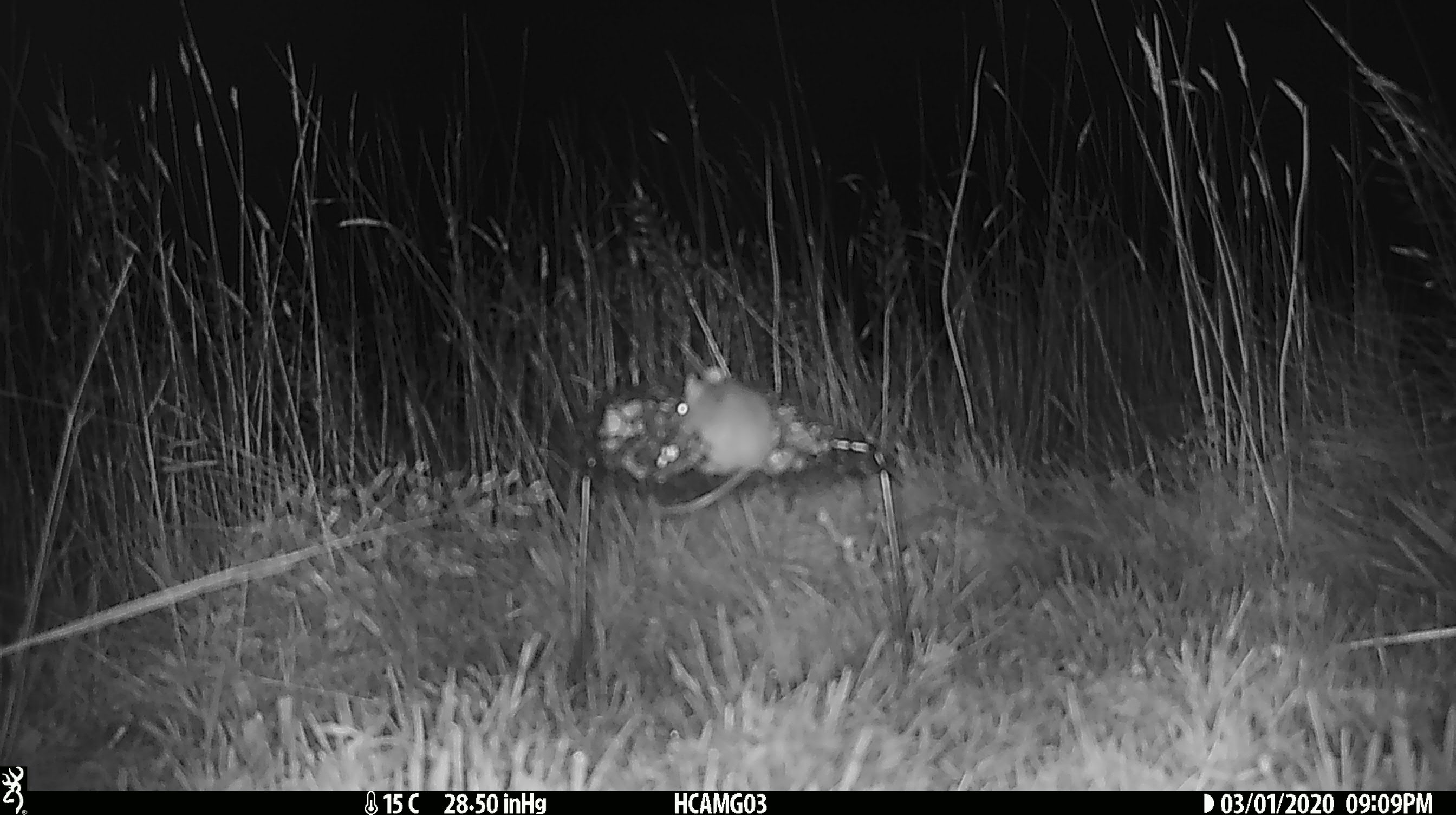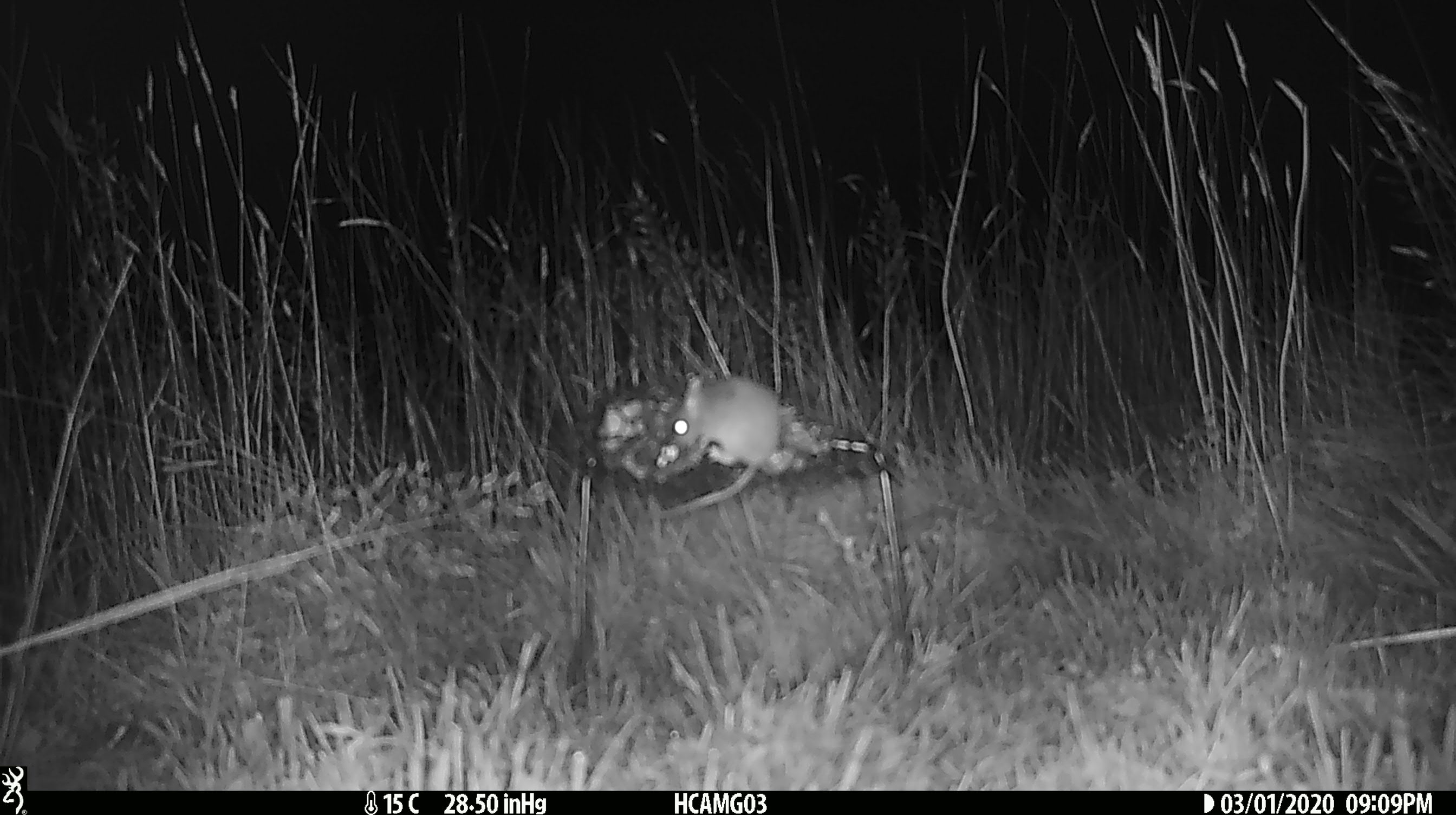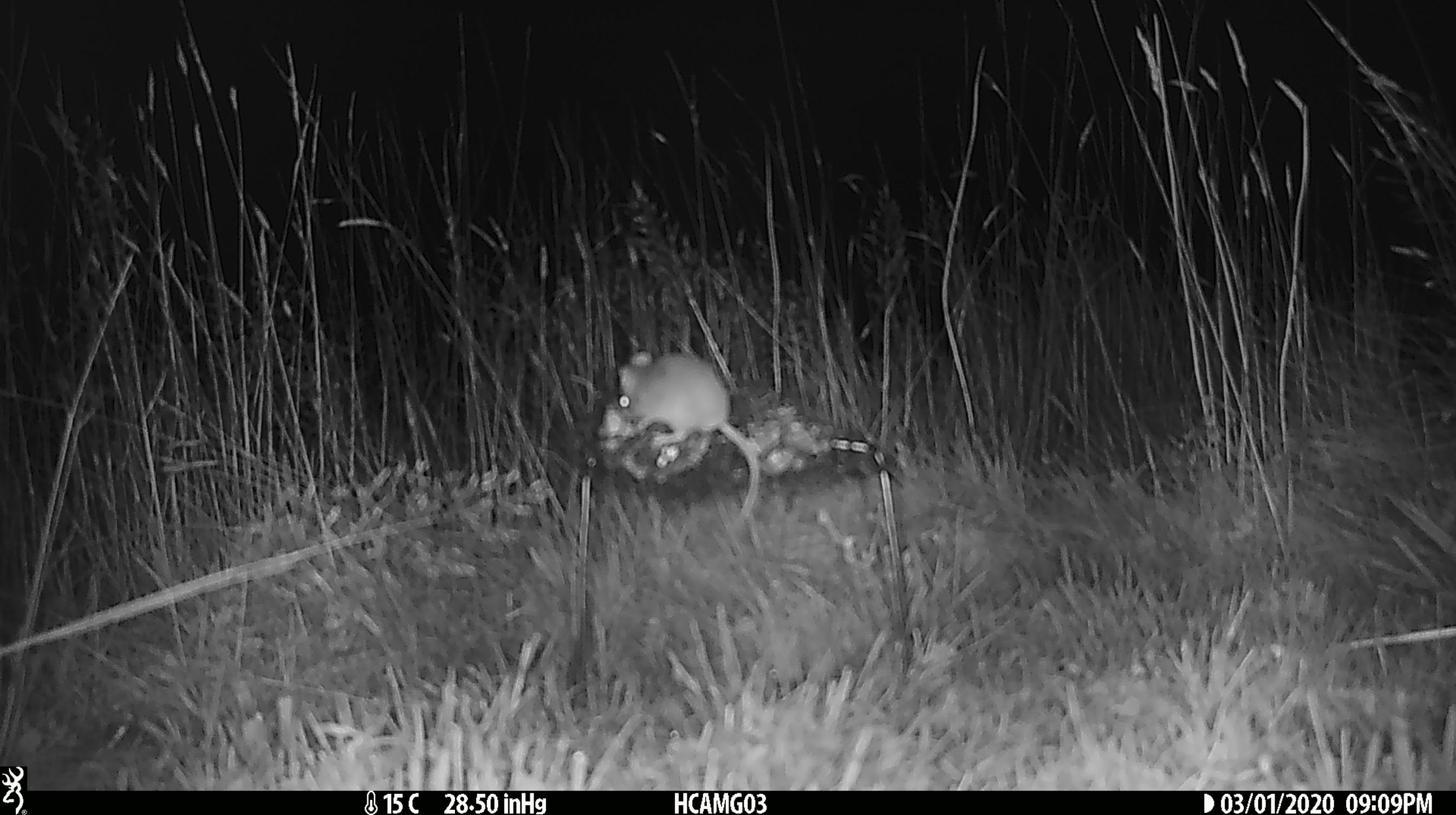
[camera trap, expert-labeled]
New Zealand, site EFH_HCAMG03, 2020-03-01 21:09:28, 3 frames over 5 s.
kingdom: Animalia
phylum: Chordata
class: Mammalia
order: Rodentia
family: Muridae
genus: Mus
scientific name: Mus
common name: mouse